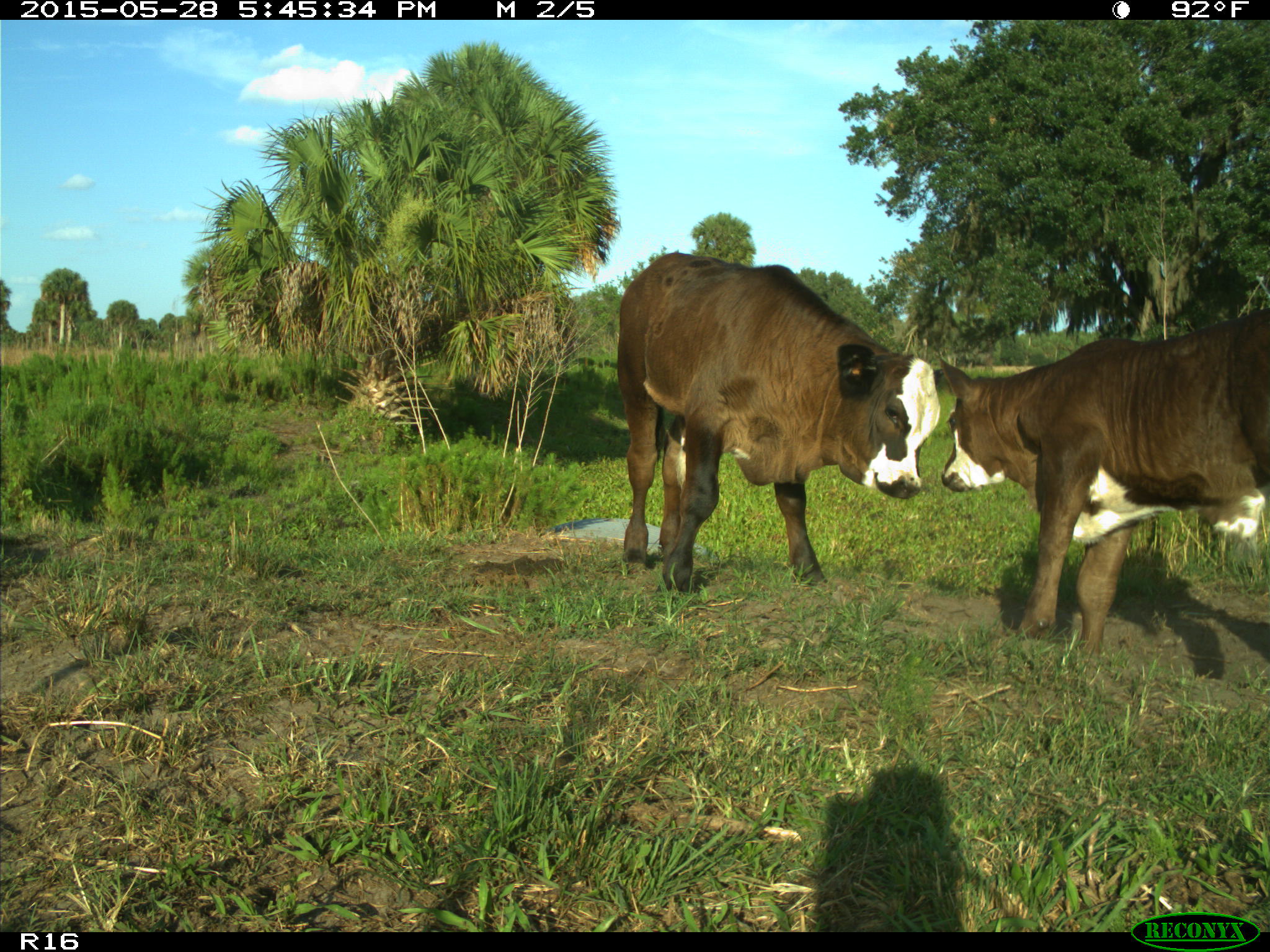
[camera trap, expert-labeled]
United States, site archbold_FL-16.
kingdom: Animalia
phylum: Chordata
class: Mammalia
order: Artiodactyla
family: Bovidae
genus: Bos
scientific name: Bos taurus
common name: domestic cow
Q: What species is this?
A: Bos taurus (domestic cow).